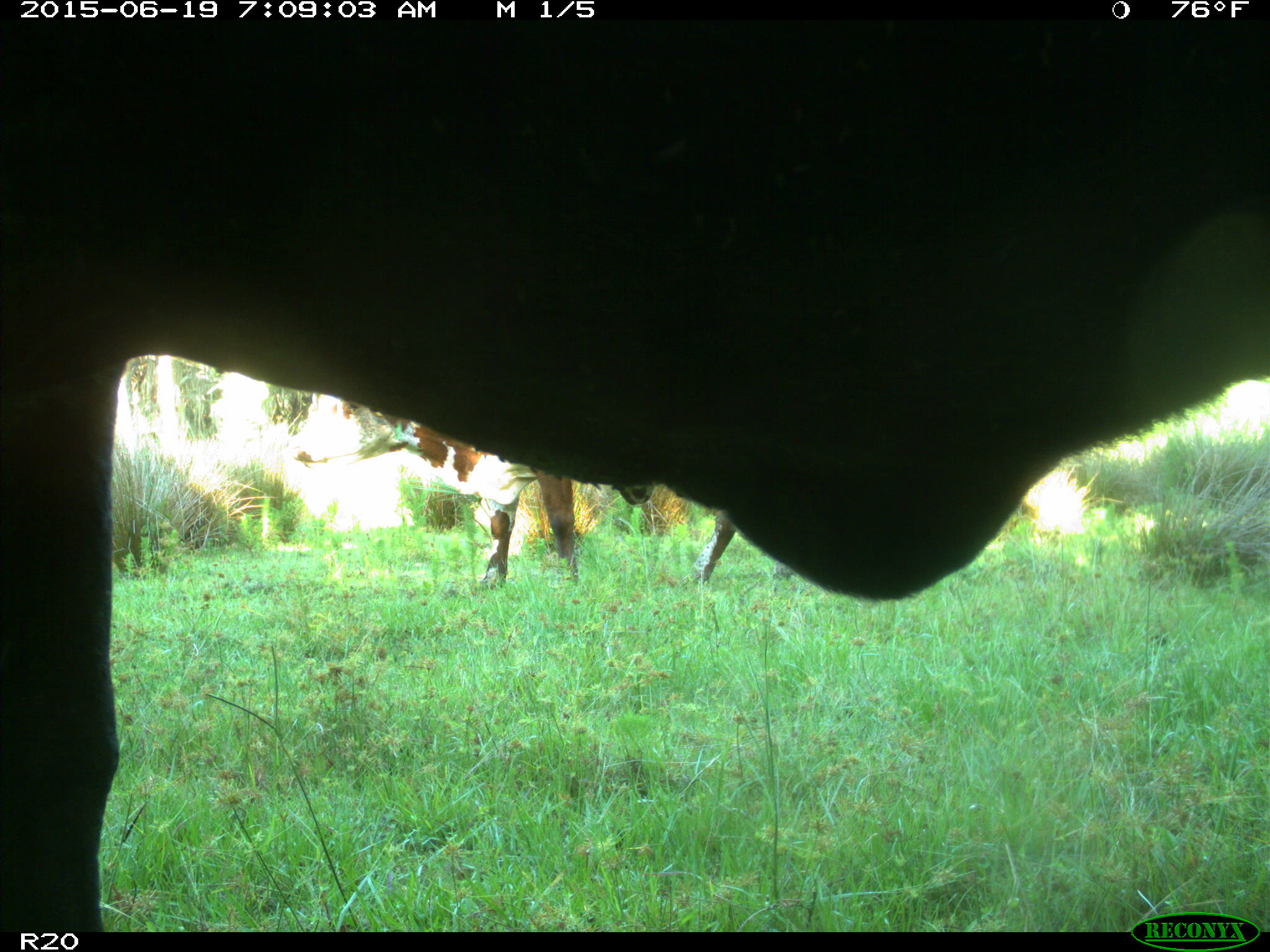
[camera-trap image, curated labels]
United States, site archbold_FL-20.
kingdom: Animalia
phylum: Chordata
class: Mammalia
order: Artiodactyla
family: Bovidae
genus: Bos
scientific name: Bos taurus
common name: domestic cow